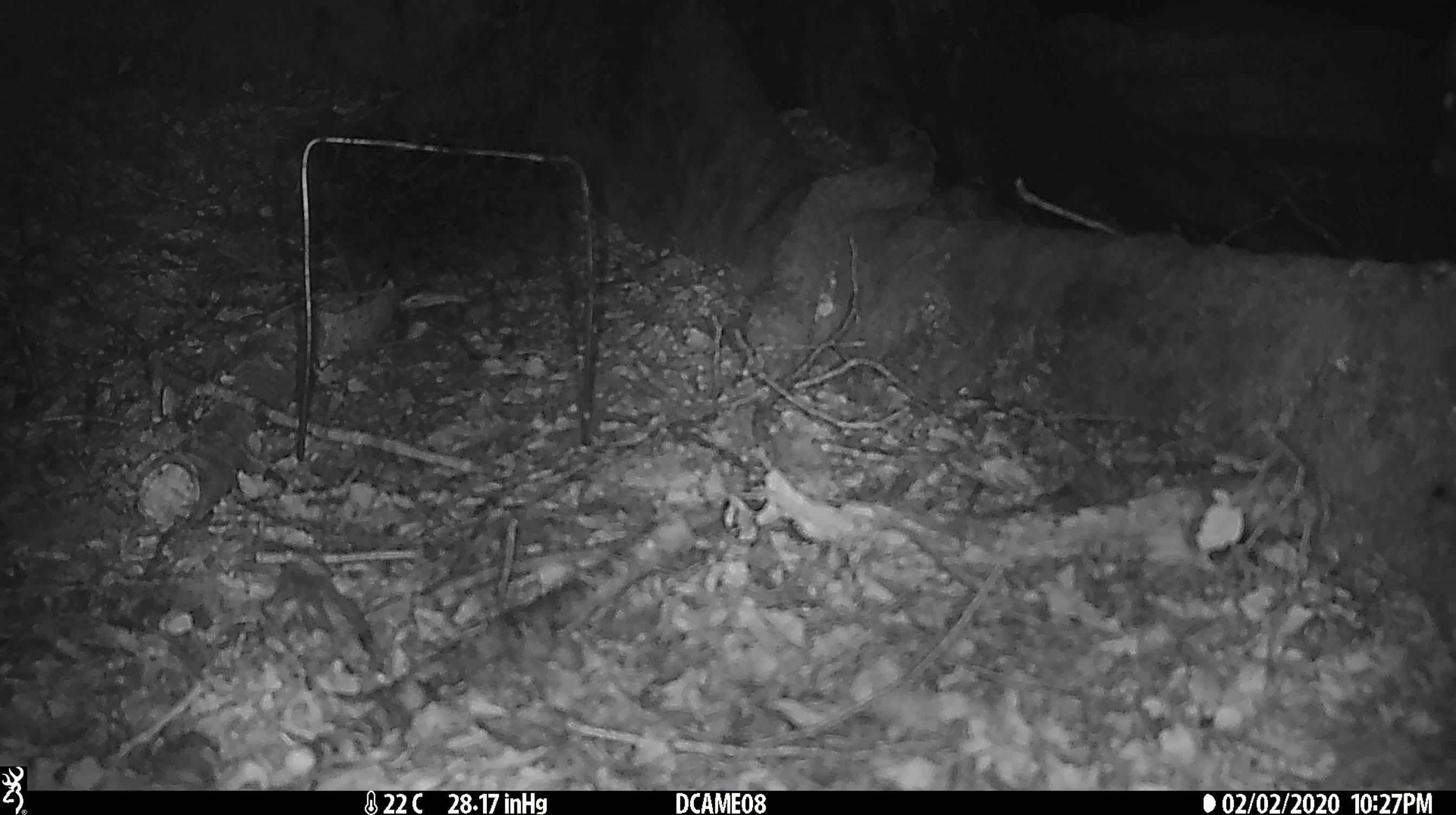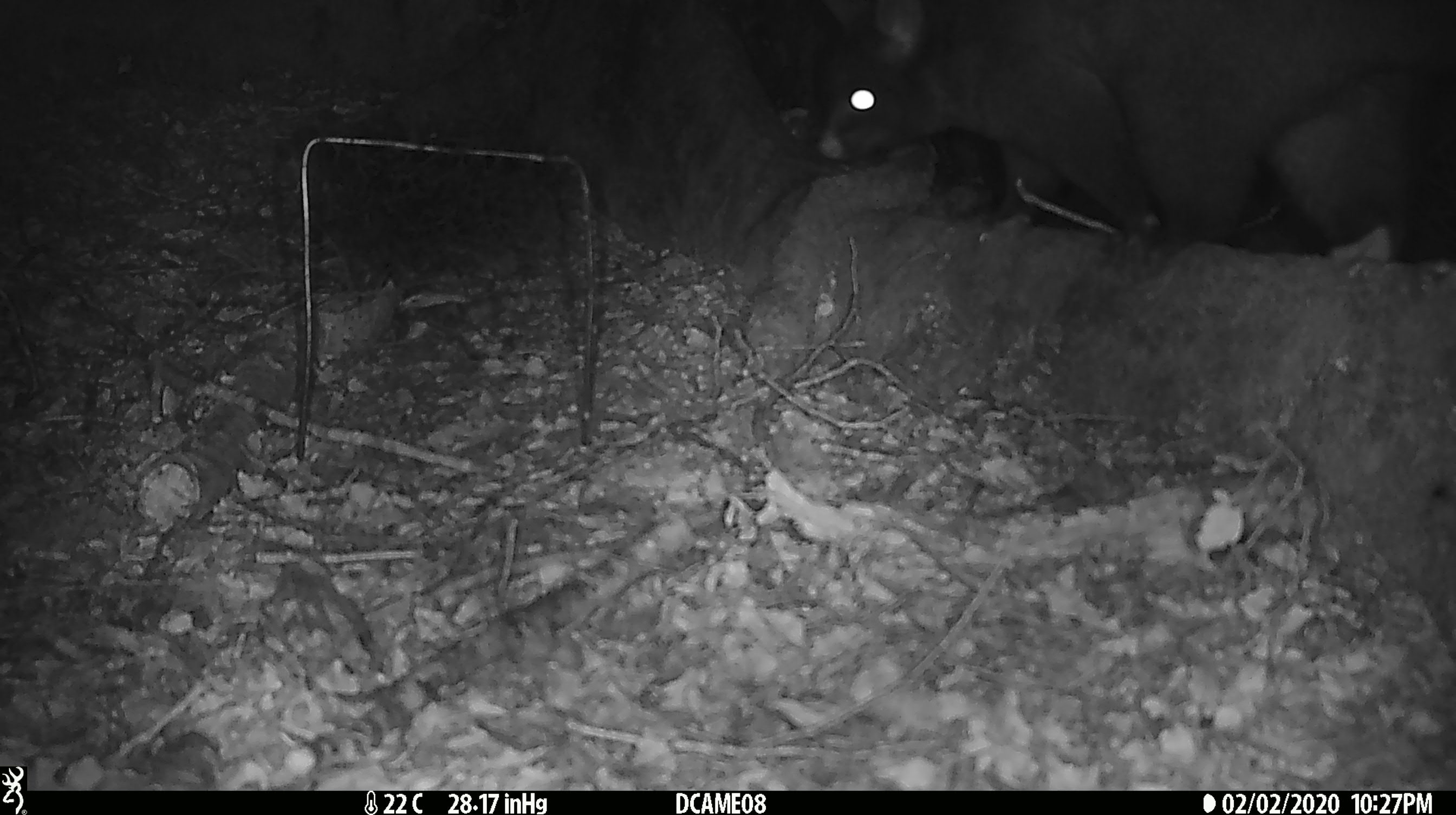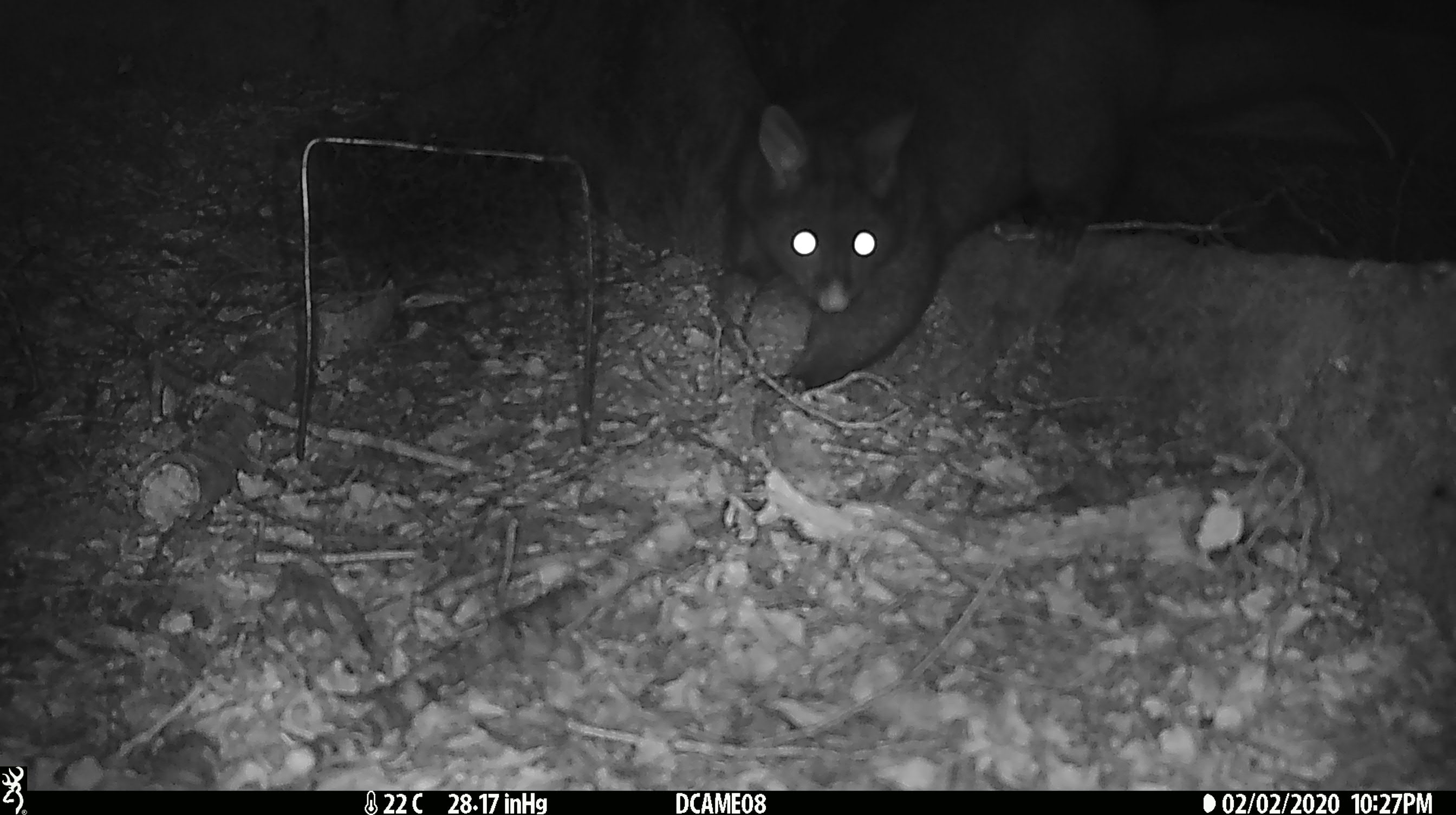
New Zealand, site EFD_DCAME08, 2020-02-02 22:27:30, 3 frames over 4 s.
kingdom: Animalia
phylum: Chordata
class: Mammalia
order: Diprotodontia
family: Phalangeridae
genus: Trichosurus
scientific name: Trichosurus vulpecula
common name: common brushtail possum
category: possum